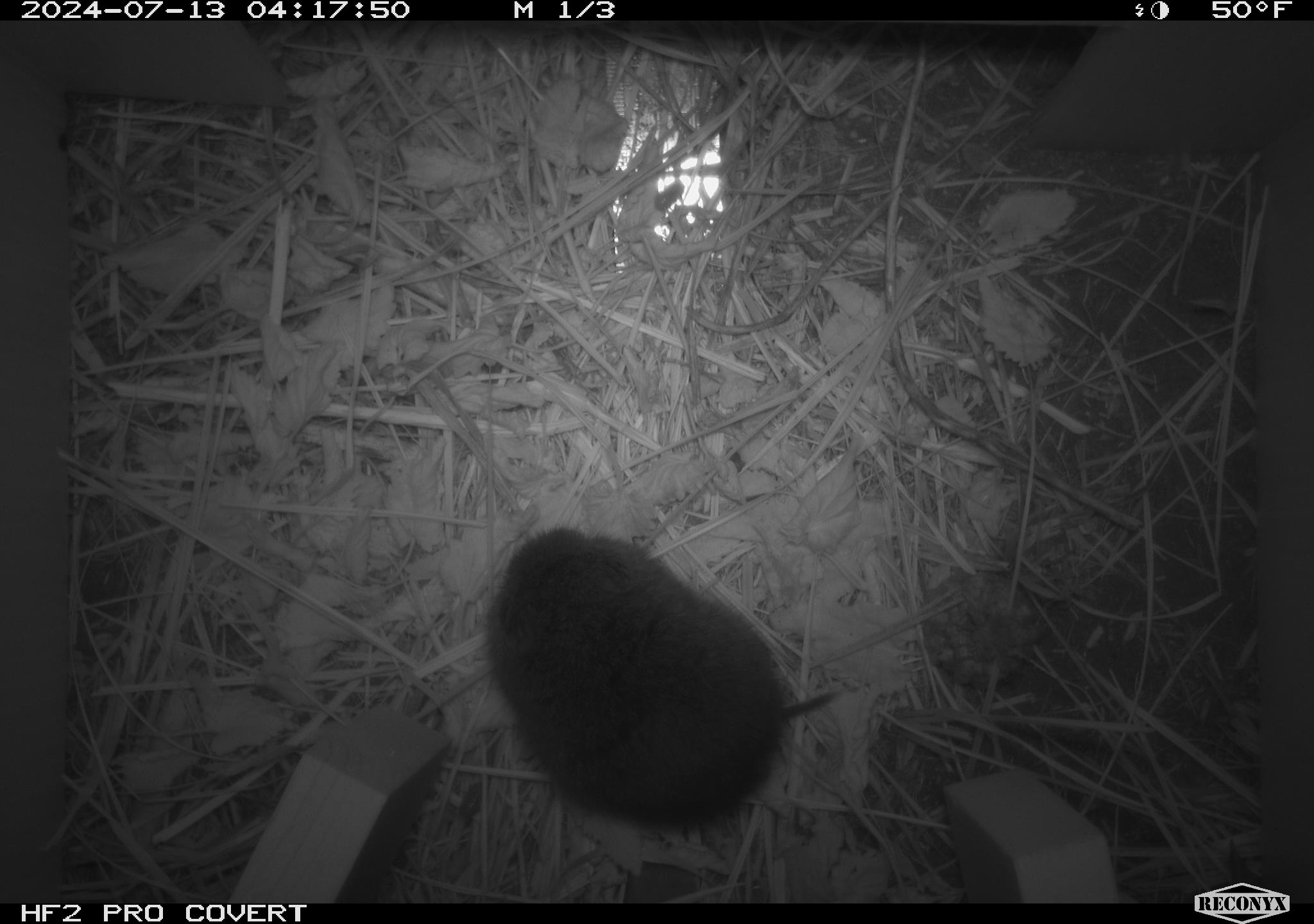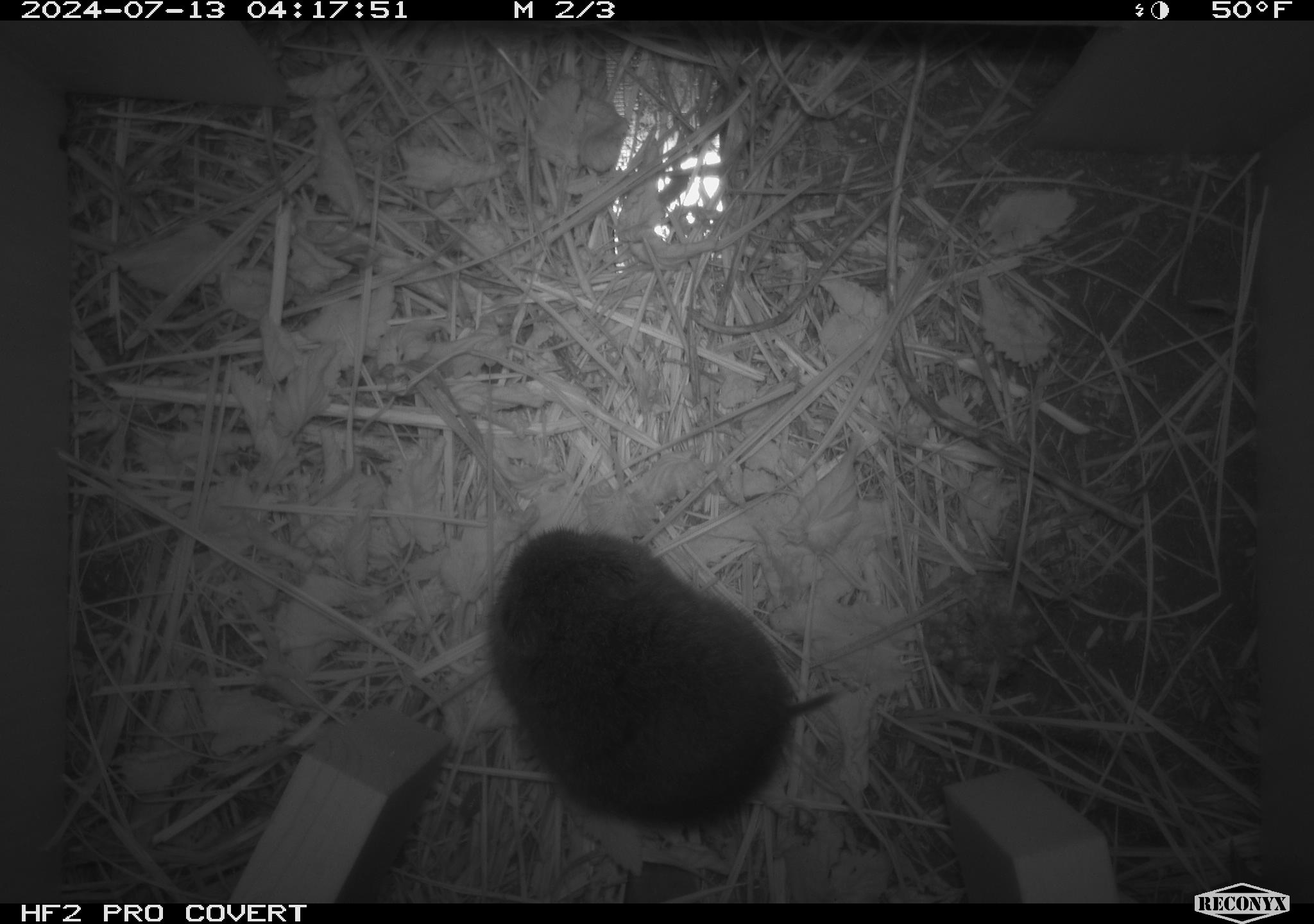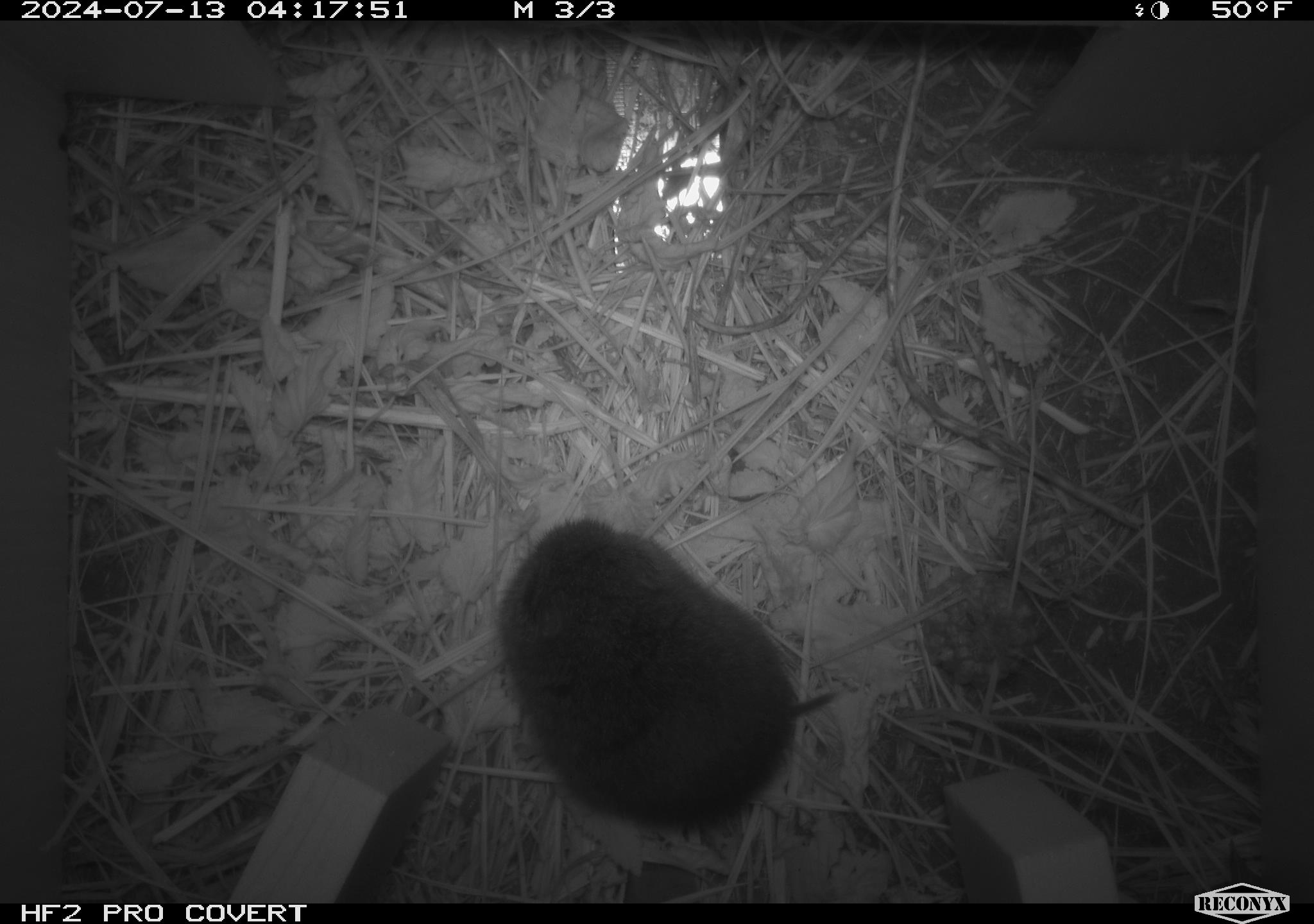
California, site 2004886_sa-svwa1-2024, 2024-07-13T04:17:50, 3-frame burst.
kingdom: Animalia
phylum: Chordata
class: Mammalia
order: Rodentia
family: Cricetidae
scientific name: Arvicolinae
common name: voles, lemmings, and muskrats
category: arvicolinae subfamily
Arvicolinae subfamily (voles, lemmings, and muskrats) (Arvicolinae).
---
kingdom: Animalia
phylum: Arthropoda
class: Malacostraca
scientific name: Malacostraca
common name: amphipods, crabs, isopods, krill, lobsters and shrimps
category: malacostracan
Malacostracan (amphipods, crabs, isopods, krill, lobsters and shrimps) (Malacostraca).